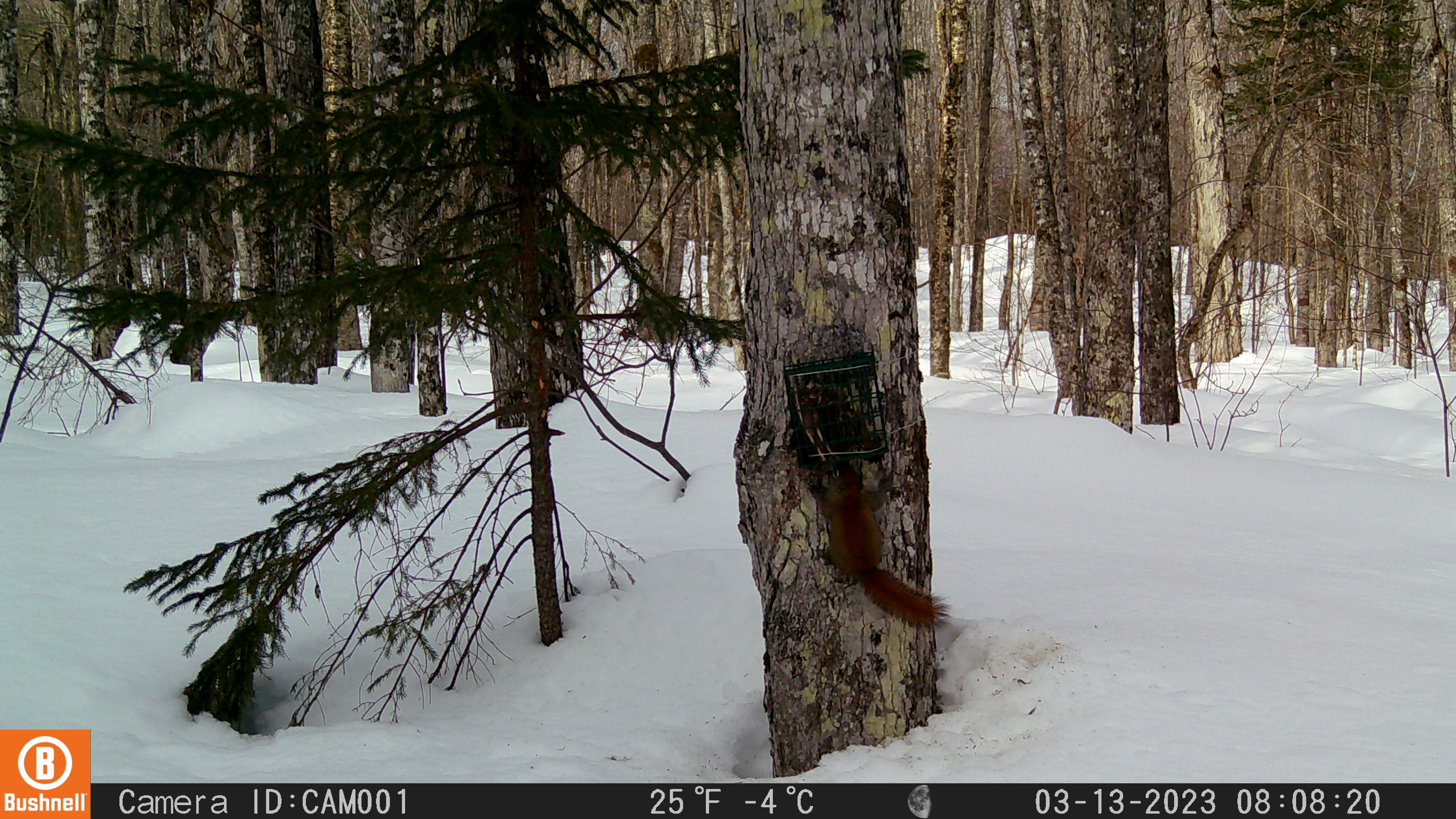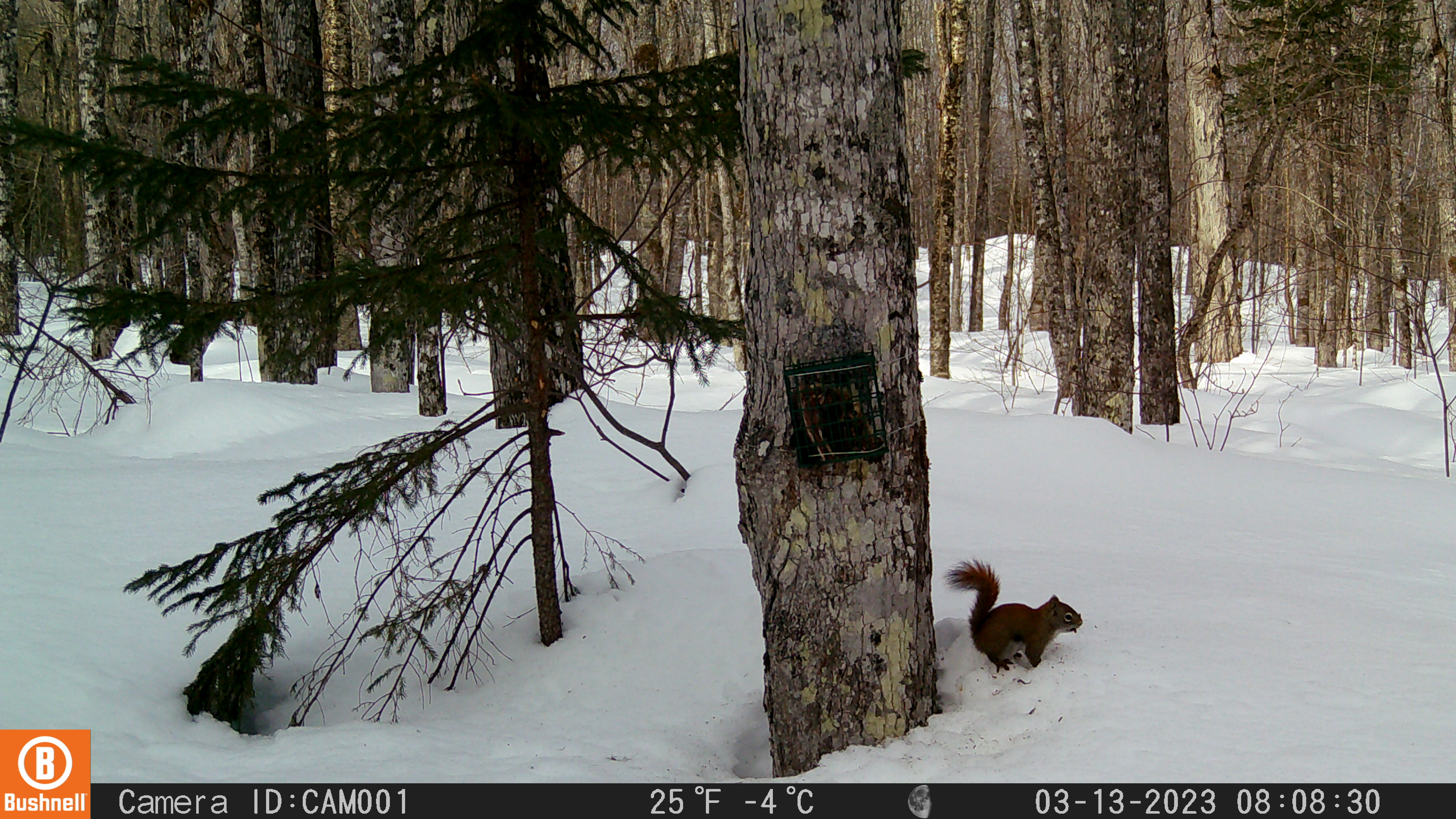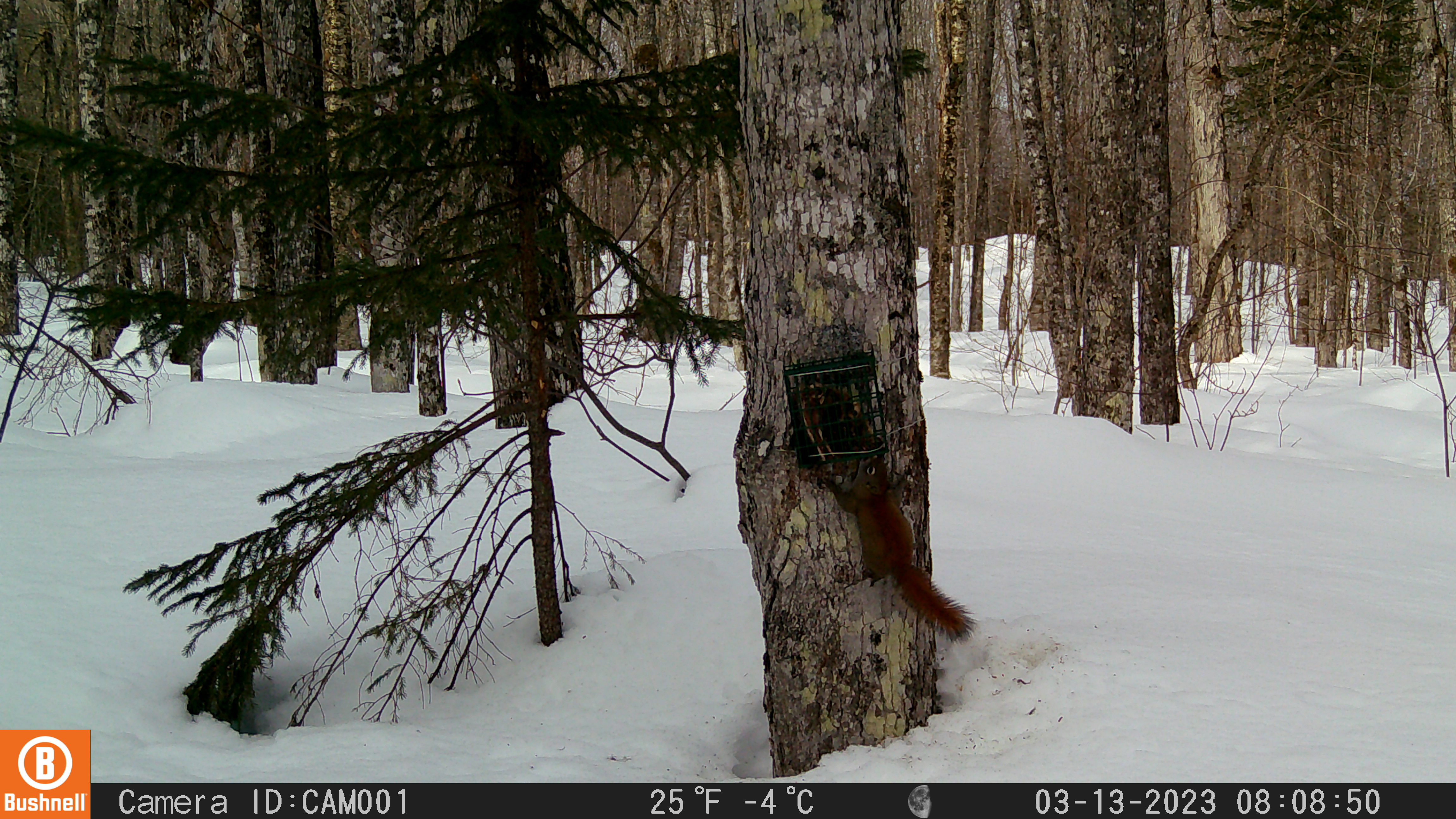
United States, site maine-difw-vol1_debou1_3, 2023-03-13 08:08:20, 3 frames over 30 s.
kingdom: Animalia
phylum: Chordata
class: Mammalia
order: Rodentia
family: Sciuridae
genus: Tamiasciurus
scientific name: Tamiasciurus hudsonicus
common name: red squirrel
Red squirrel (Tamiasciurus hudsonicus).